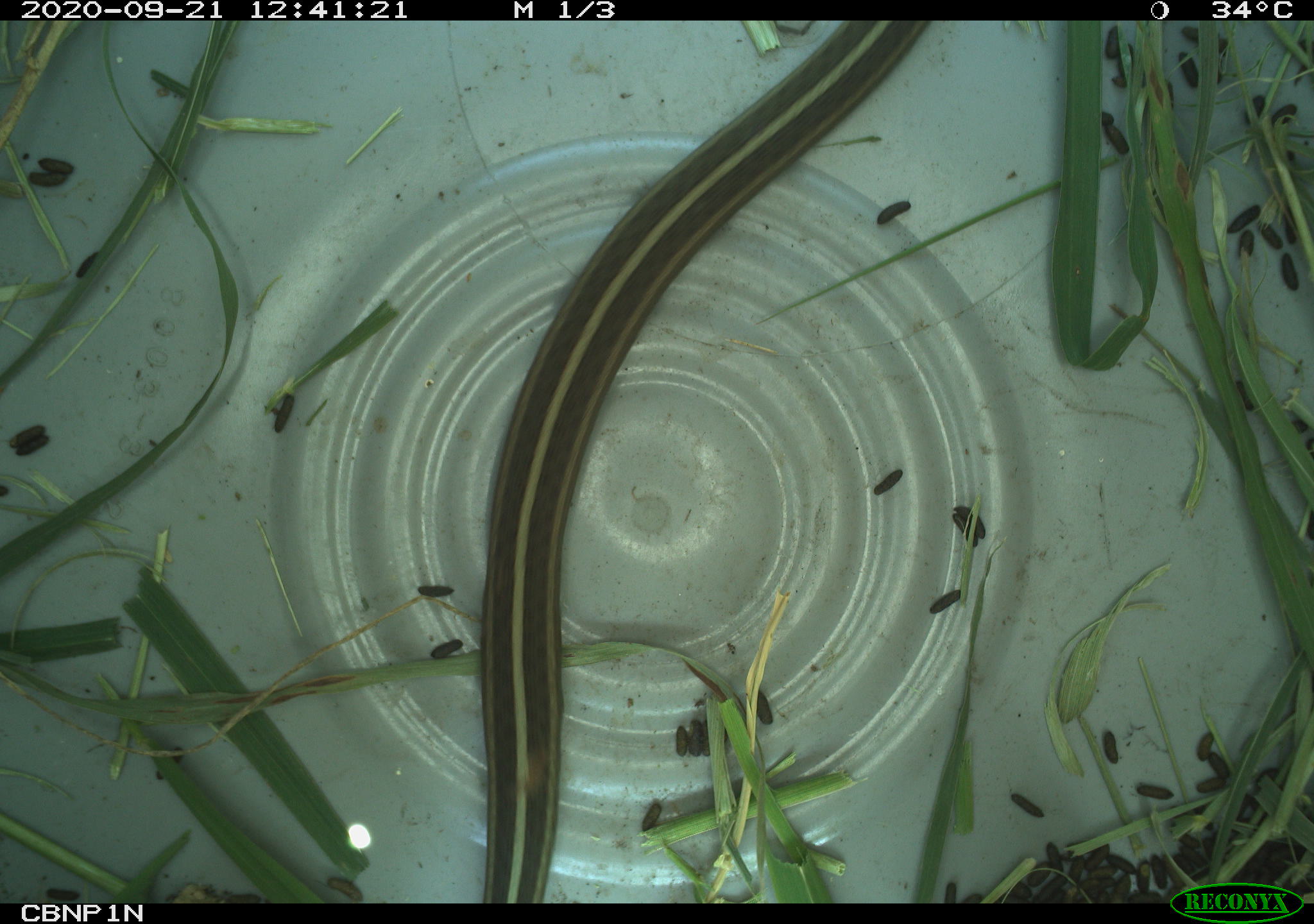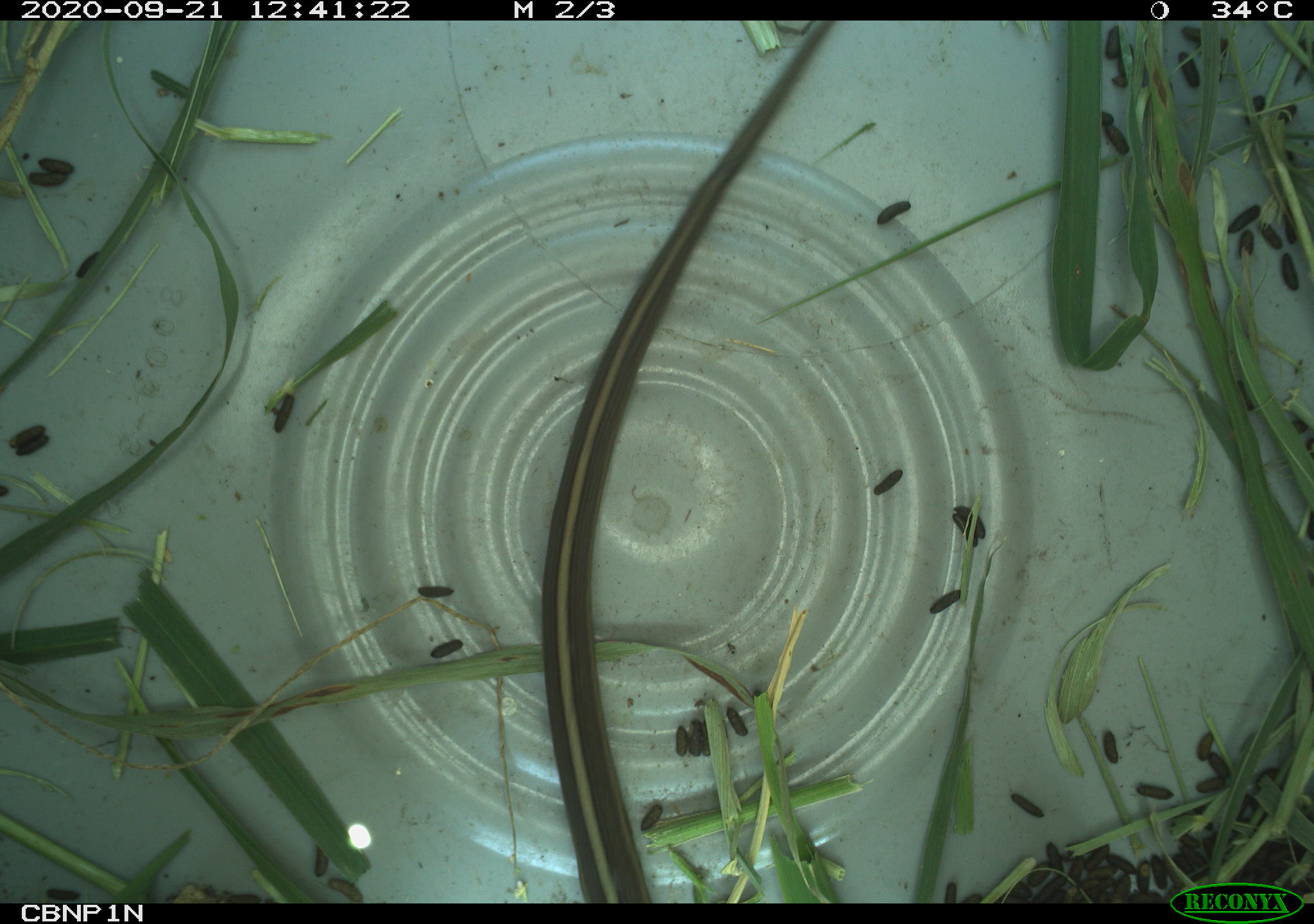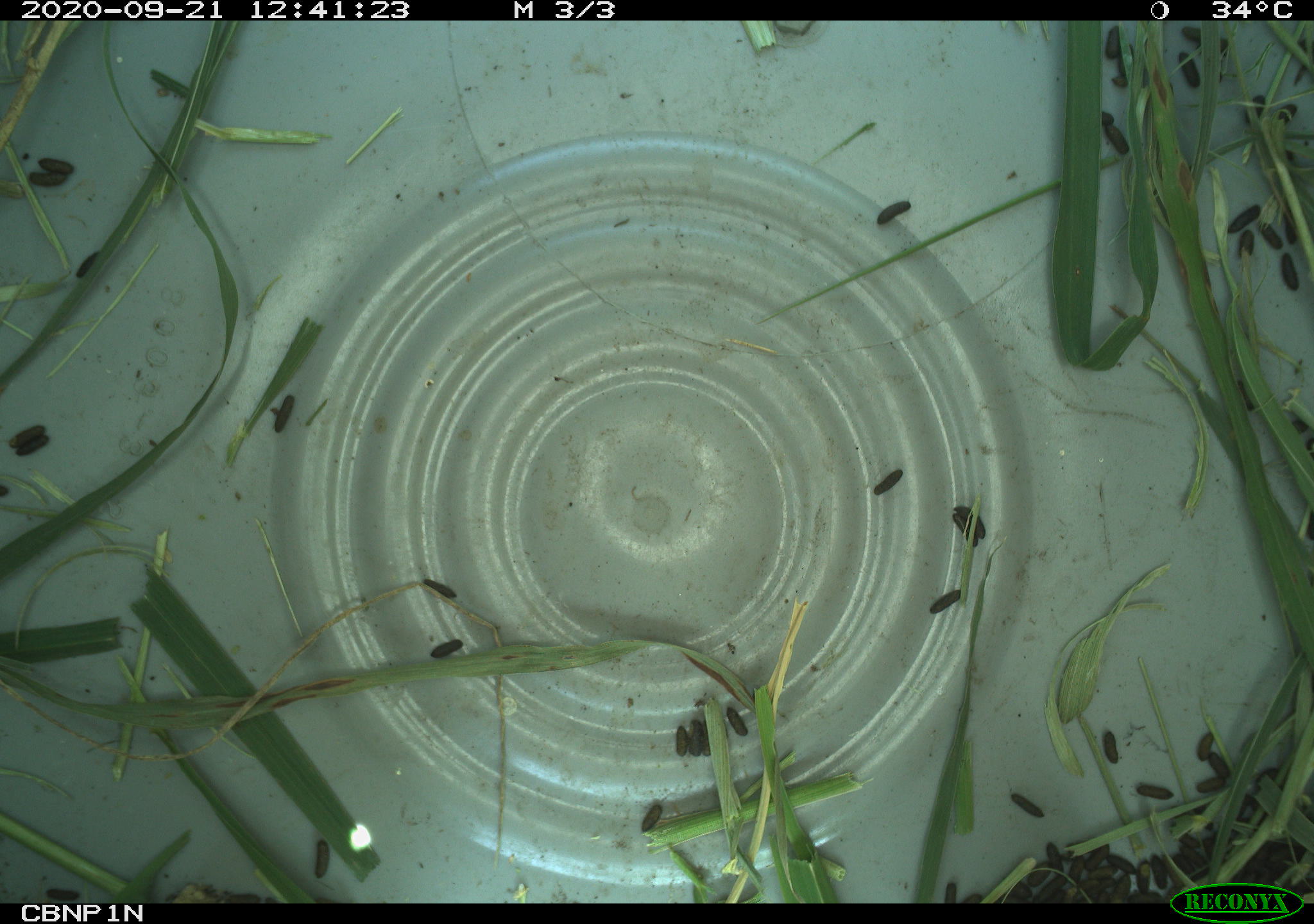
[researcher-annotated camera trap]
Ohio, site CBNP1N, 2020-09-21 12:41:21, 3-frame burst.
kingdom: Animalia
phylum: Chordata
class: Reptilia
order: Squamata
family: Colubridae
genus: Thamnophis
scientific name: Thamnophis sirtalis sirtalis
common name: eastern gartersnake